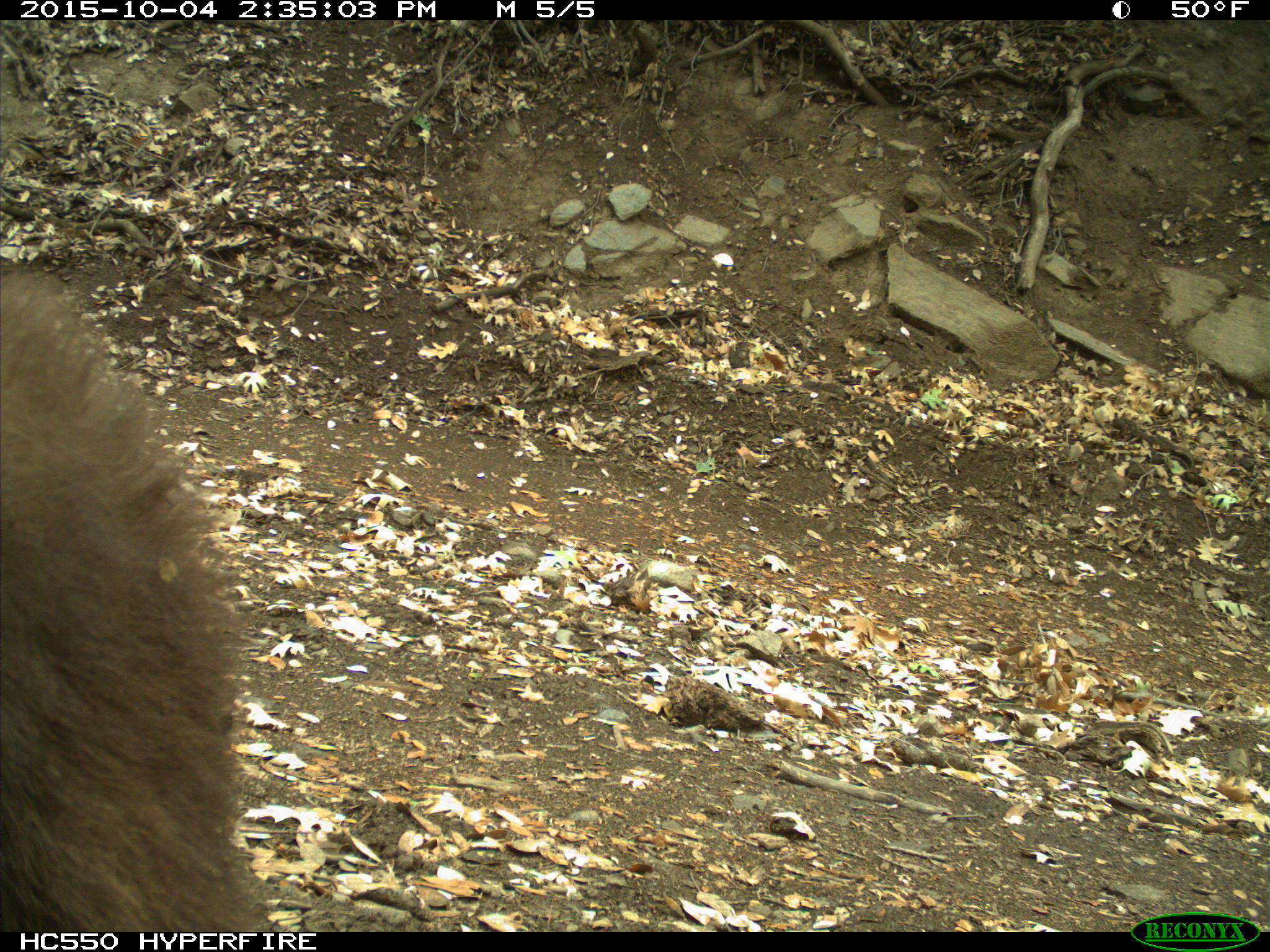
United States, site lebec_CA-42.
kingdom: Animalia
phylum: Chordata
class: Mammalia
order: Carnivora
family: Ursidae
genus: Ursus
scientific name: Ursus americanus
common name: american black bear